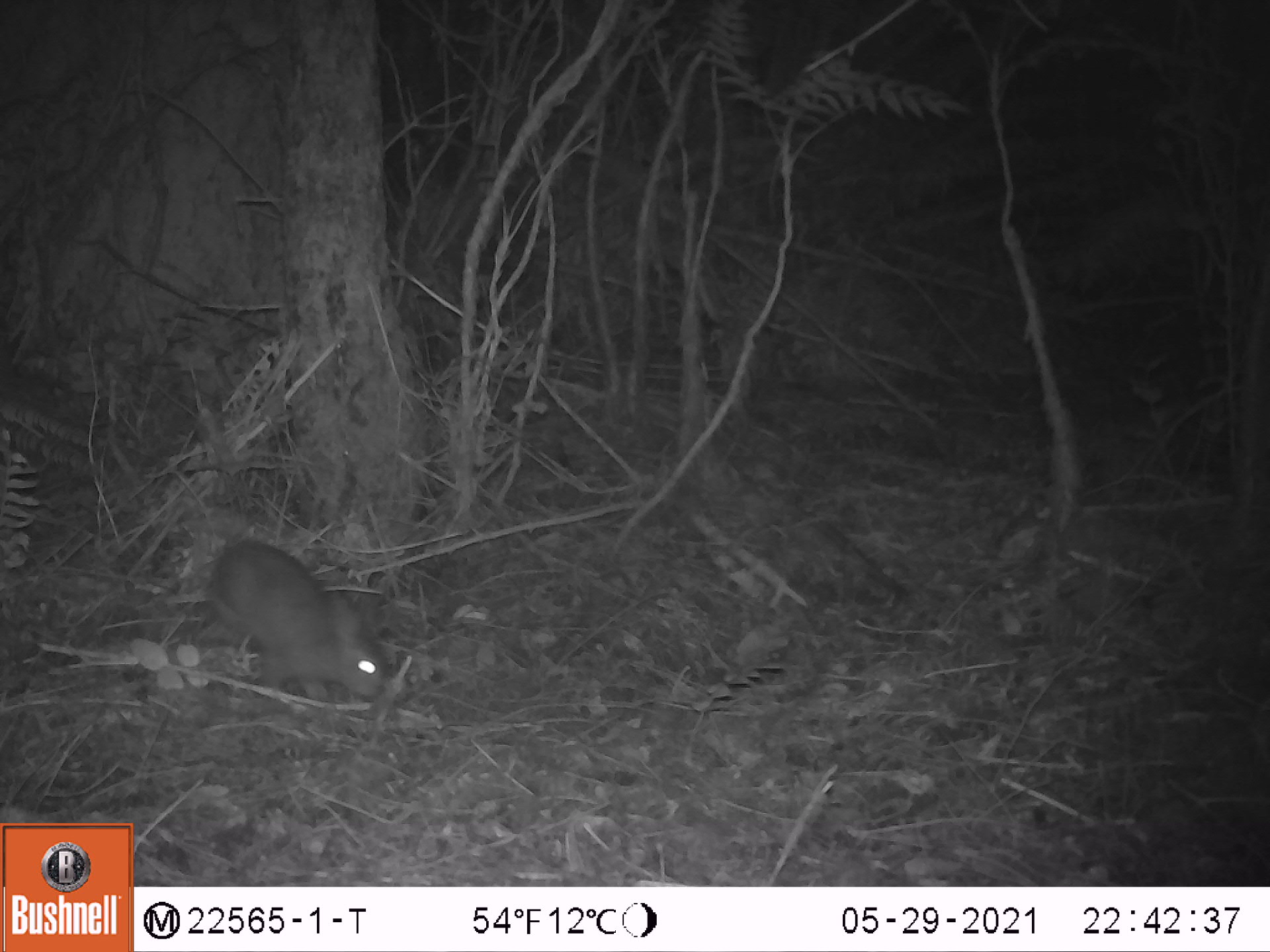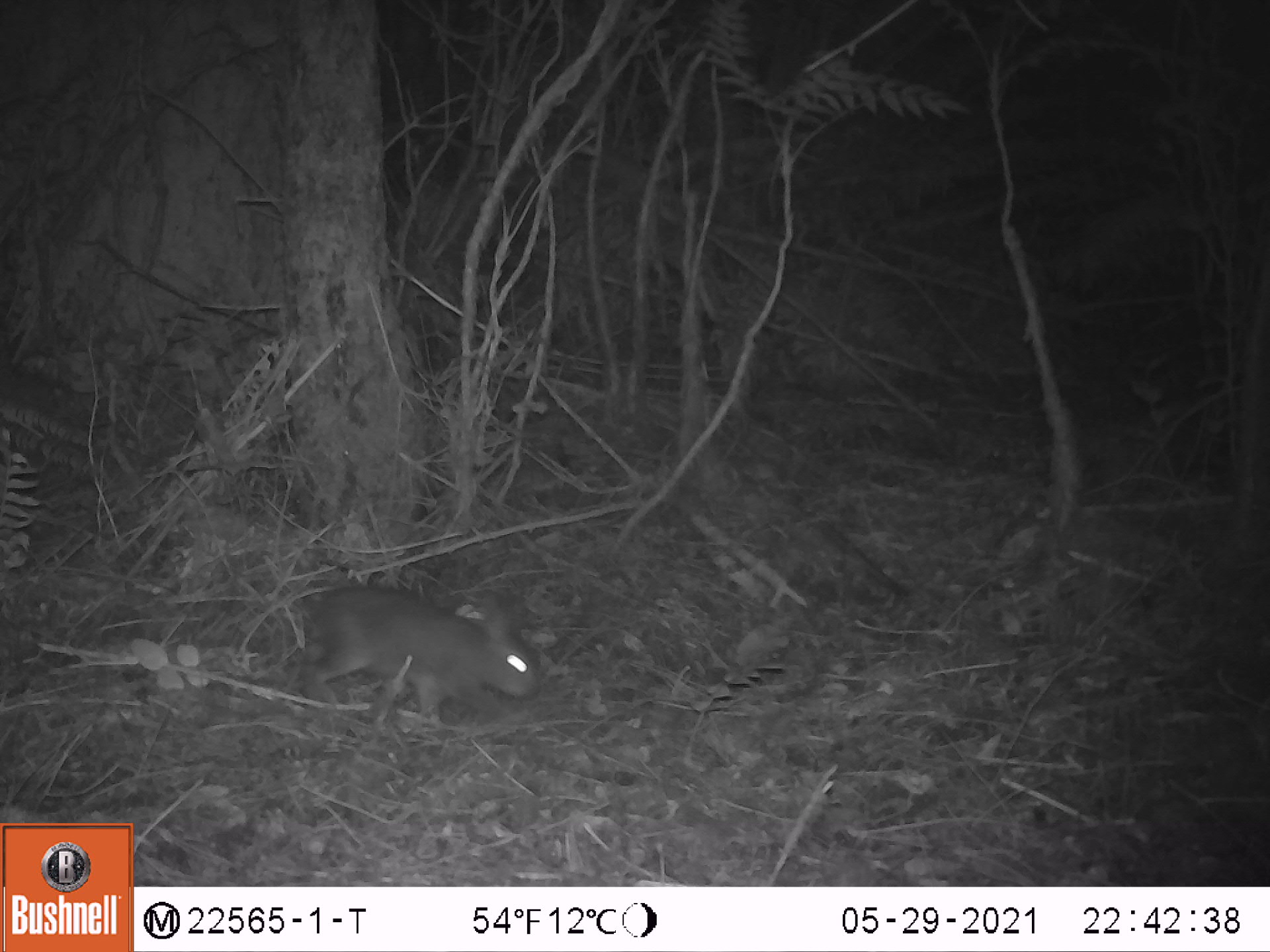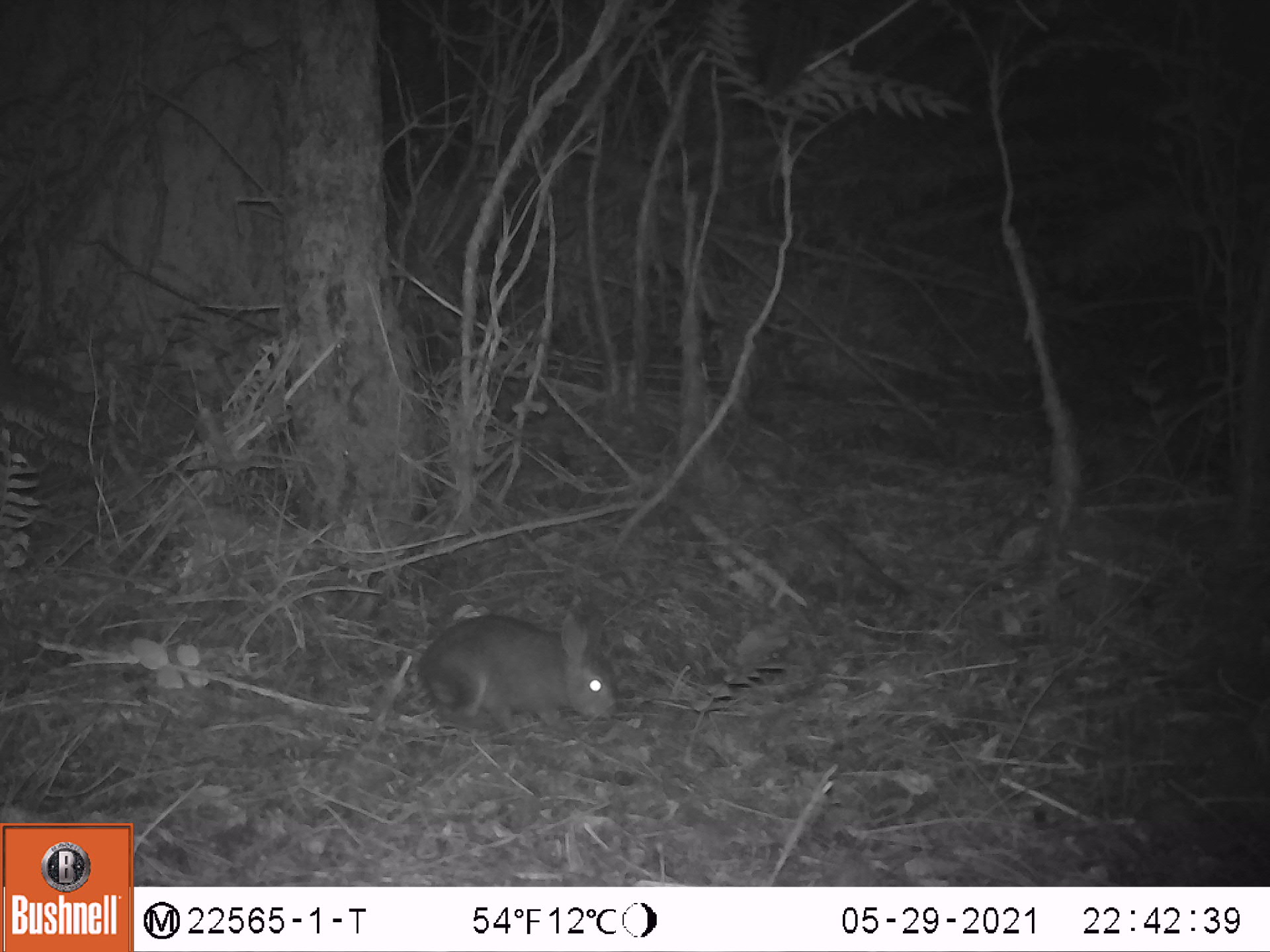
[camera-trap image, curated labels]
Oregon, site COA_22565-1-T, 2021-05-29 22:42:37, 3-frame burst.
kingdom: Animalia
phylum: Chordata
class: Mammalia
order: Lagomorpha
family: Leporidae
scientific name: Leporidae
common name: hares and rabbits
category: leporidae family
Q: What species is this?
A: Leporidae family (hares and rabbits) (Leporidae).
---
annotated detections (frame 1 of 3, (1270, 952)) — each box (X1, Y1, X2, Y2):
leporidae family: (194, 539, 392, 717)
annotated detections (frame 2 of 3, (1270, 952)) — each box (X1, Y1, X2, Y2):
leporidae family: (310, 579, 545, 744)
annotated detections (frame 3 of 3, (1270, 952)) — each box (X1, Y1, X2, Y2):
leporidae family: (403, 612, 623, 738)